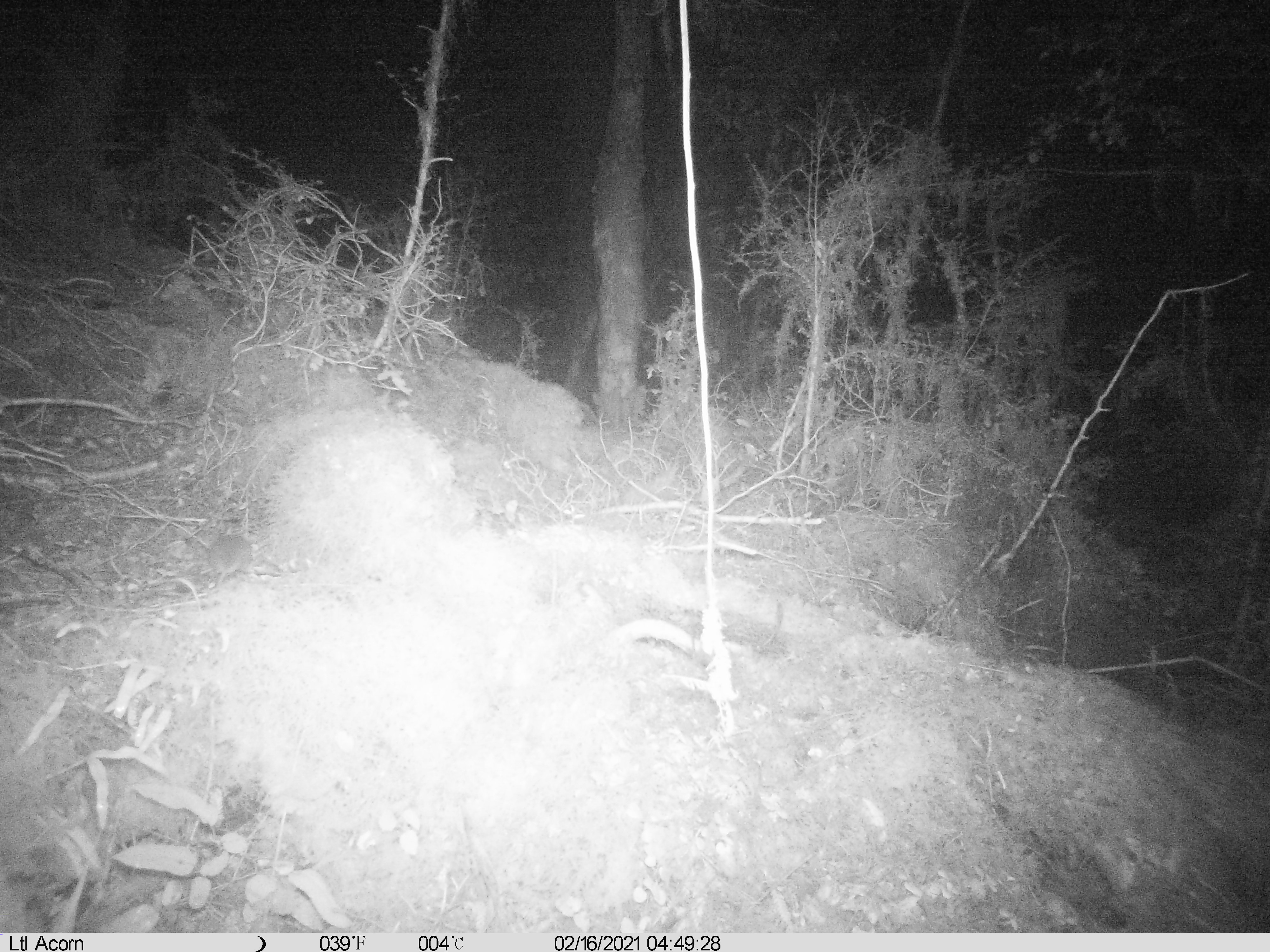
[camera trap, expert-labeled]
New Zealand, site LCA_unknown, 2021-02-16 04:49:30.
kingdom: Animalia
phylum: Chordata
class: Mammalia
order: Rodentia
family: Muridae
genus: Mus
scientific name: Mus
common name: mouse